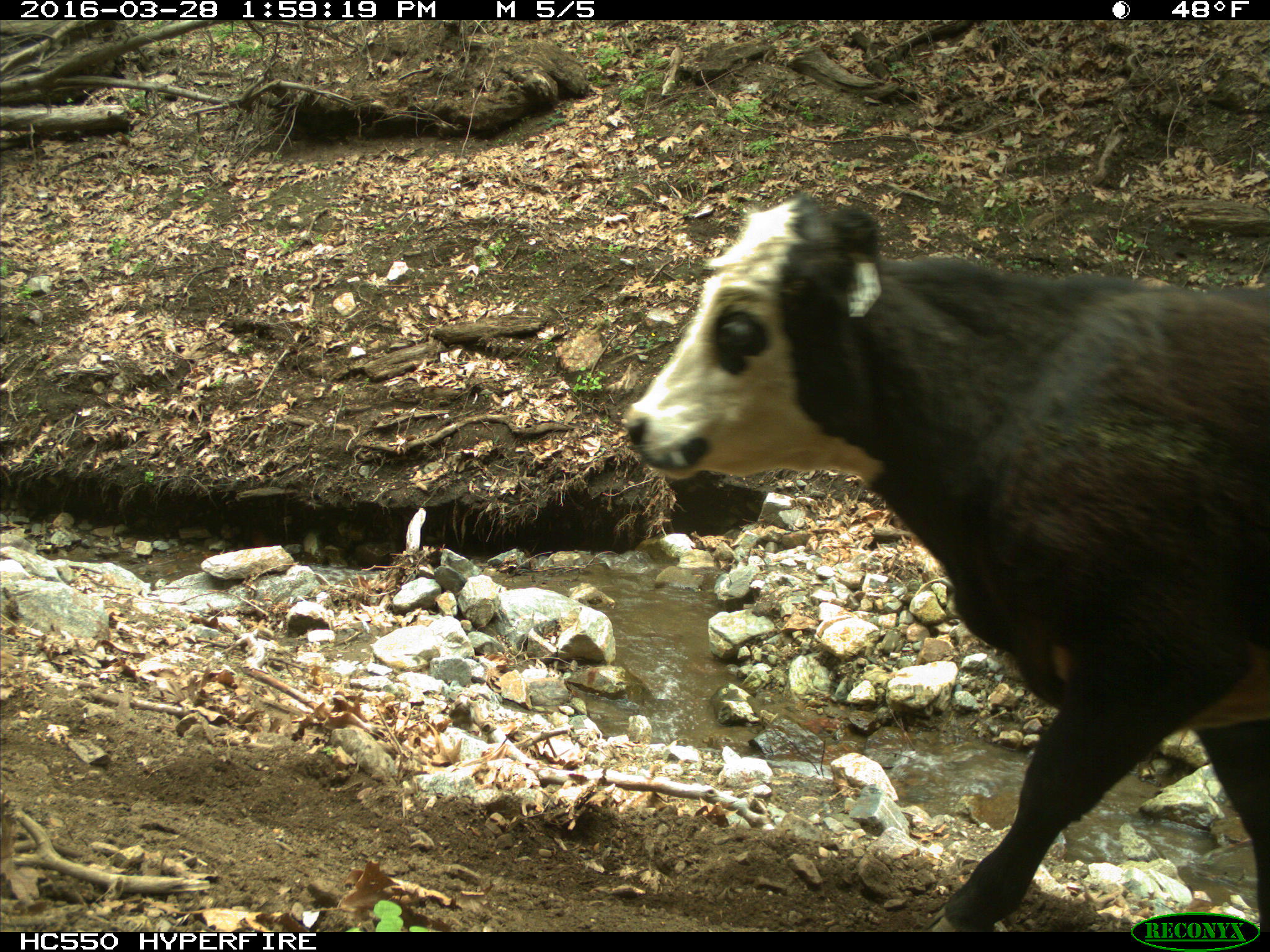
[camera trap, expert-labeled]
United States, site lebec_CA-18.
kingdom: Animalia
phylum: Chordata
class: Mammalia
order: Artiodactyla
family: Bovidae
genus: Bos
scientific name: Bos taurus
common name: domestic cow